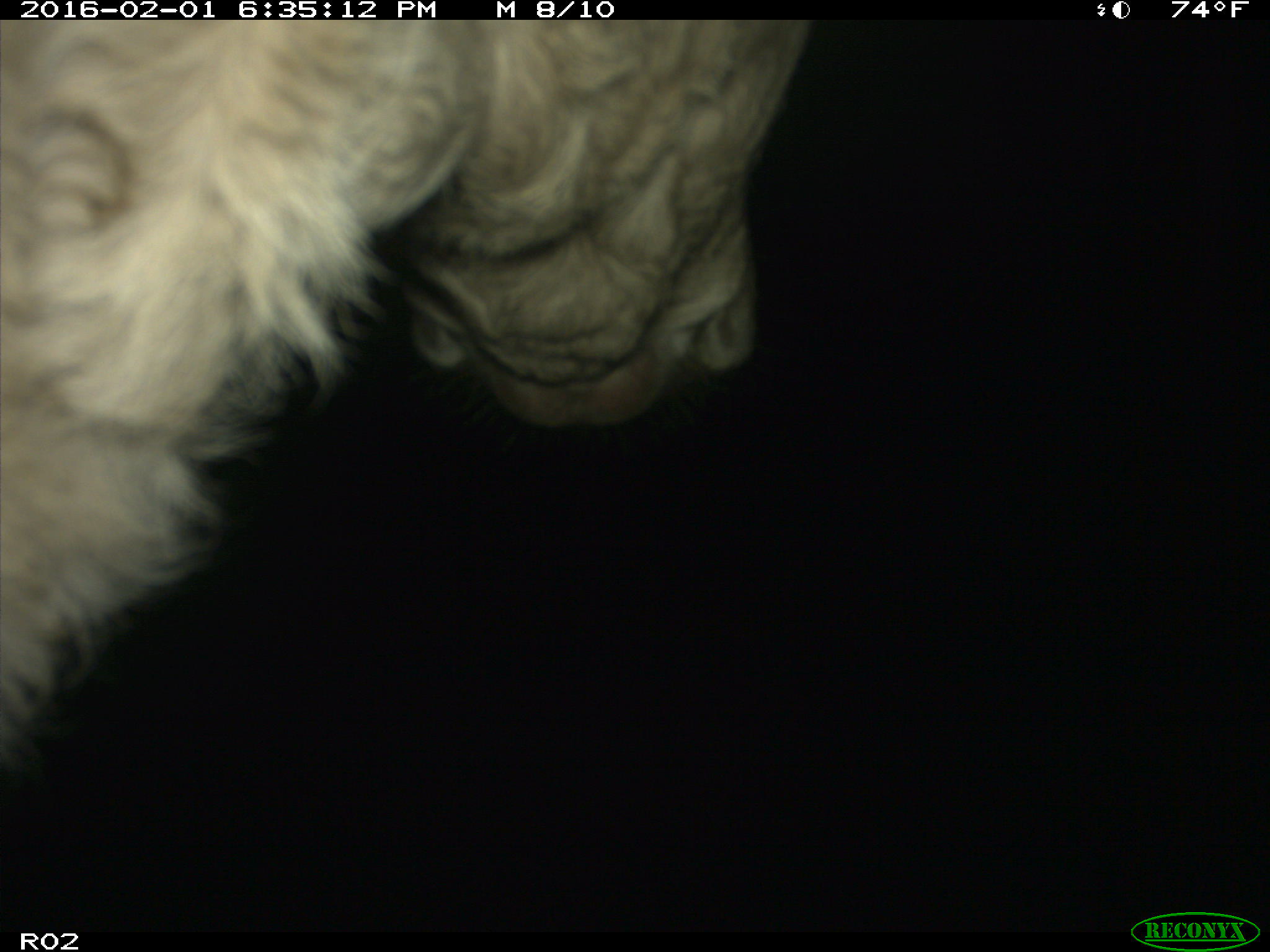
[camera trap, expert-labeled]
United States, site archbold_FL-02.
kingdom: Animalia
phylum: Chordata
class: Mammalia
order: Artiodactyla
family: Bovidae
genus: Bos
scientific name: Bos taurus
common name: domestic cow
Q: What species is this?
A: Bos taurus (domestic cow).